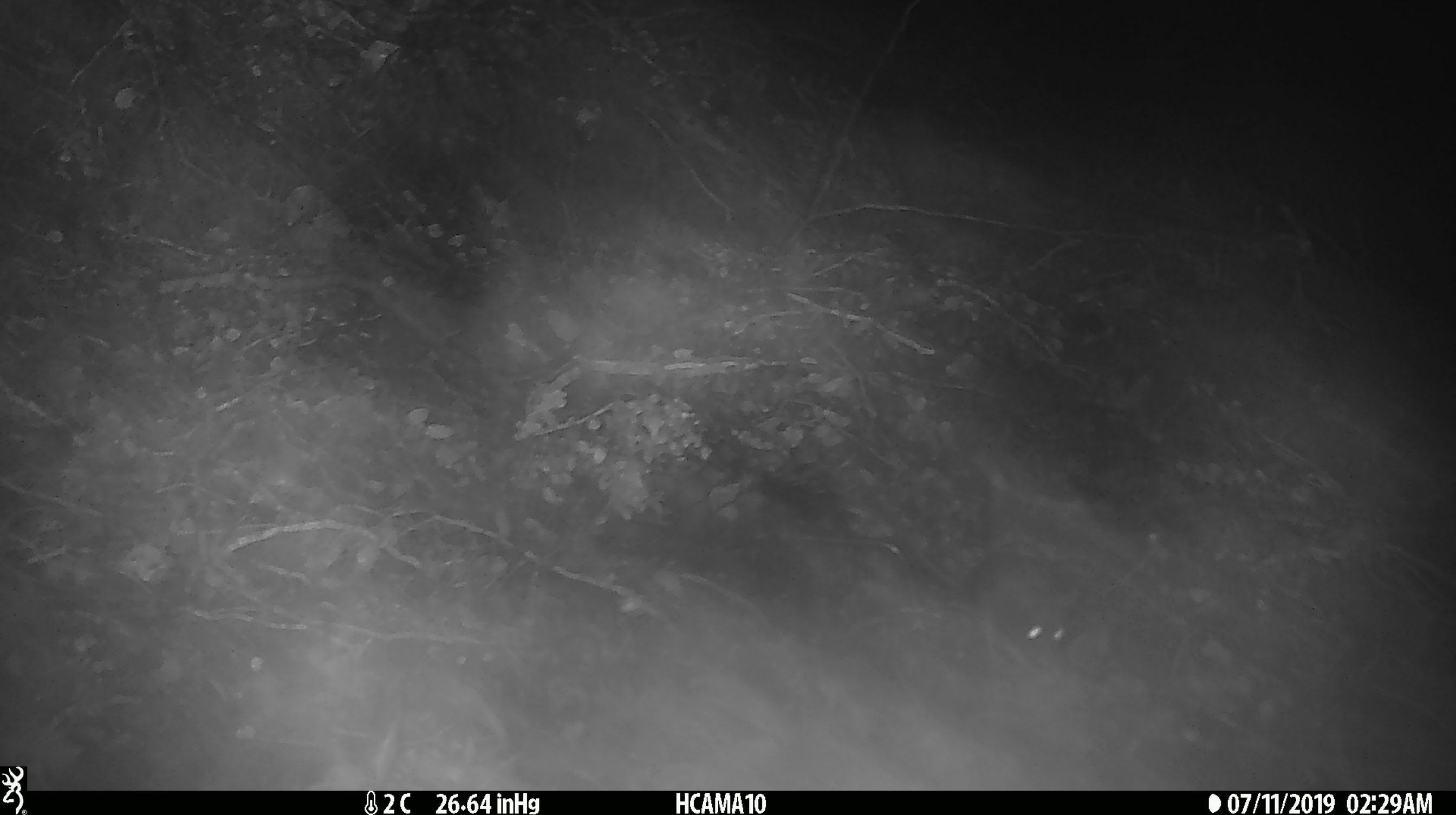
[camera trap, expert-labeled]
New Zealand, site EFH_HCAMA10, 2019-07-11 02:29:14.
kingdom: Animalia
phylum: Chordata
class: Mammalia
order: Rodentia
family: Muridae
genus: Mus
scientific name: Mus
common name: mouse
Mouse (Mus).